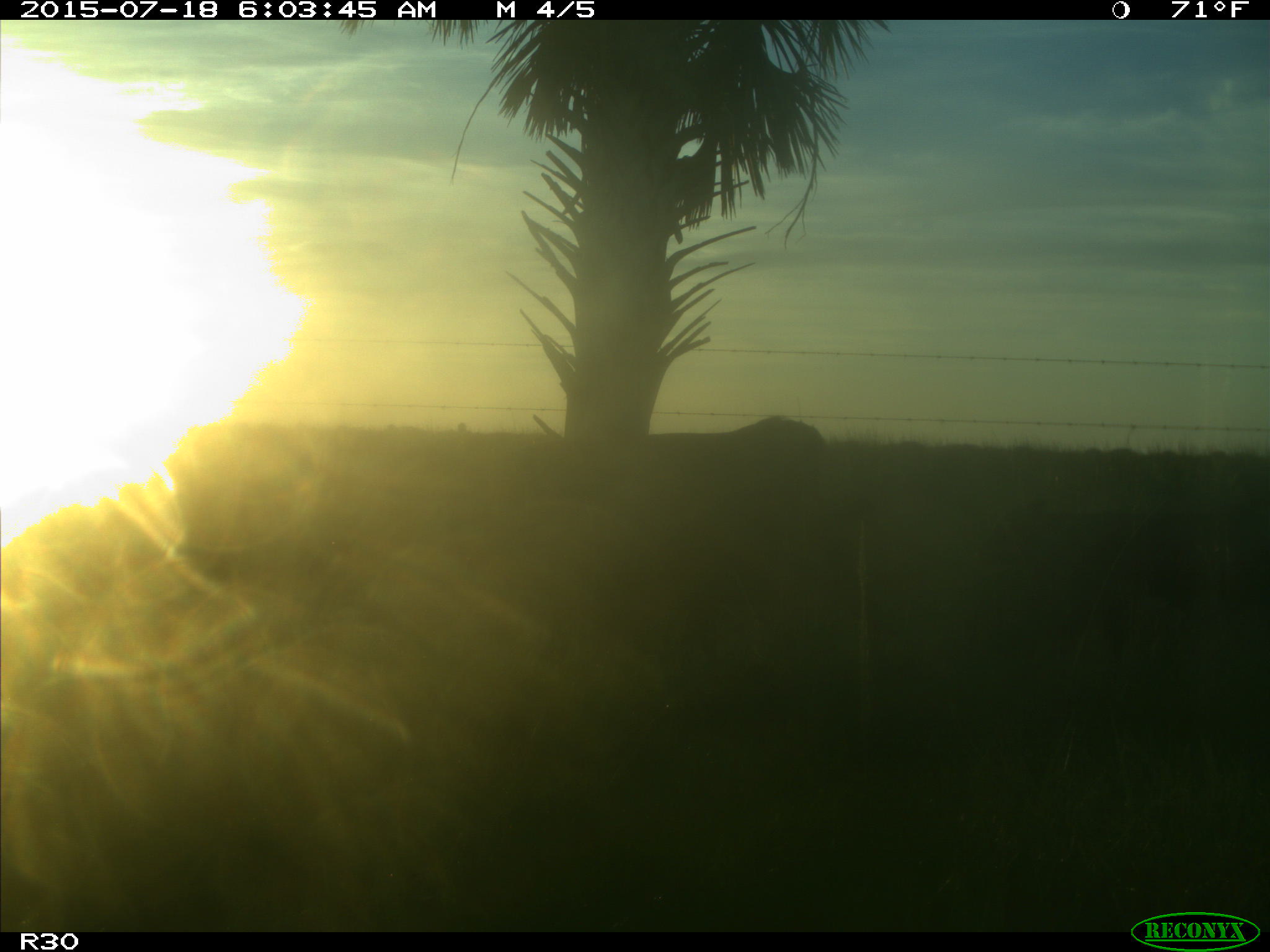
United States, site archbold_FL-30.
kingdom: Animalia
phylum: Chordata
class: Mammalia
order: Artiodactyla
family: Bovidae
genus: Bos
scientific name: Bos taurus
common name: domestic cow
Bos taurus (domestic cow).